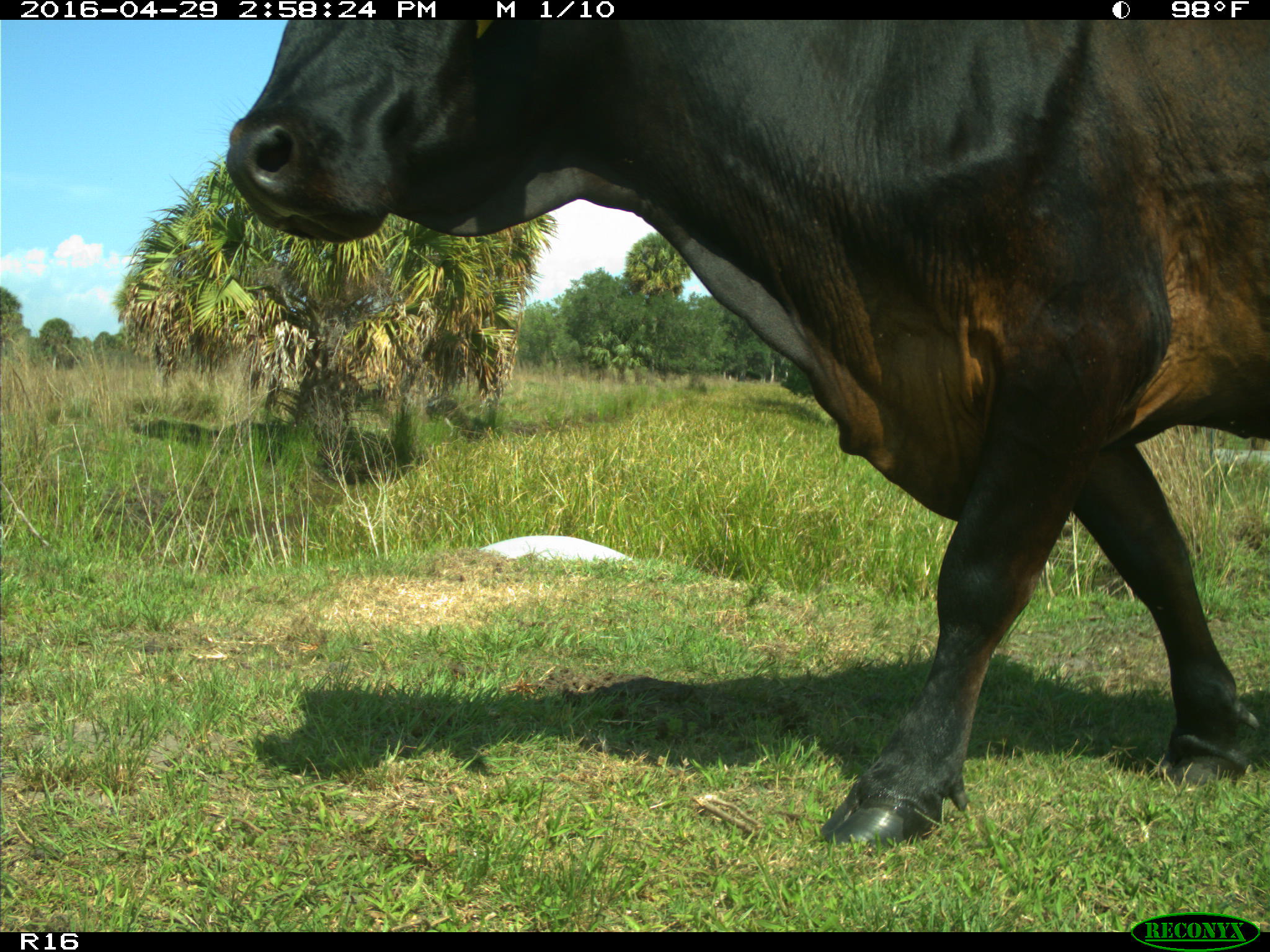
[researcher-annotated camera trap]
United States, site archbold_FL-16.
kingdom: Animalia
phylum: Chordata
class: Mammalia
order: Artiodactyla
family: Bovidae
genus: Bos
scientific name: Bos taurus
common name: domestic cow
Bos taurus (domestic cow).